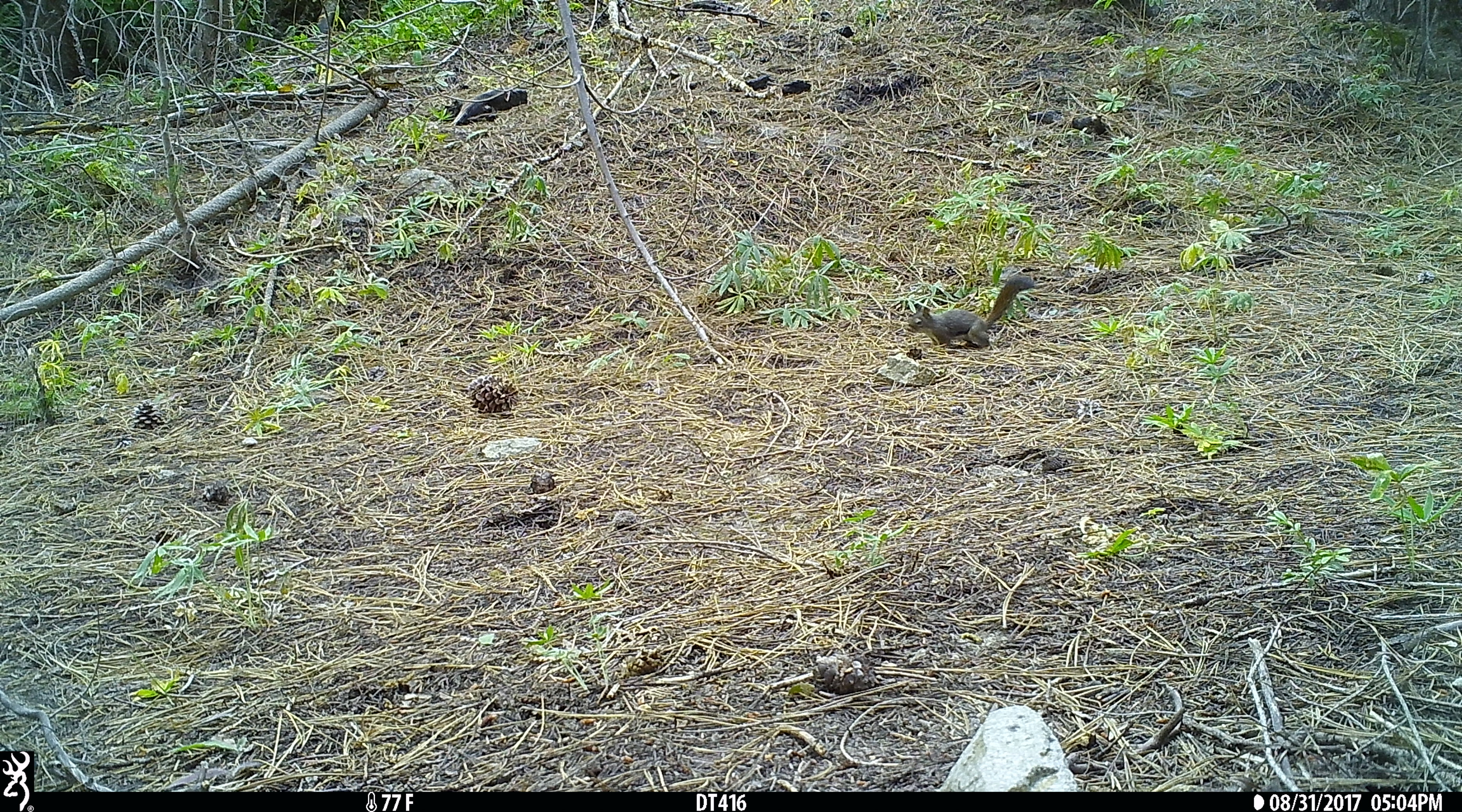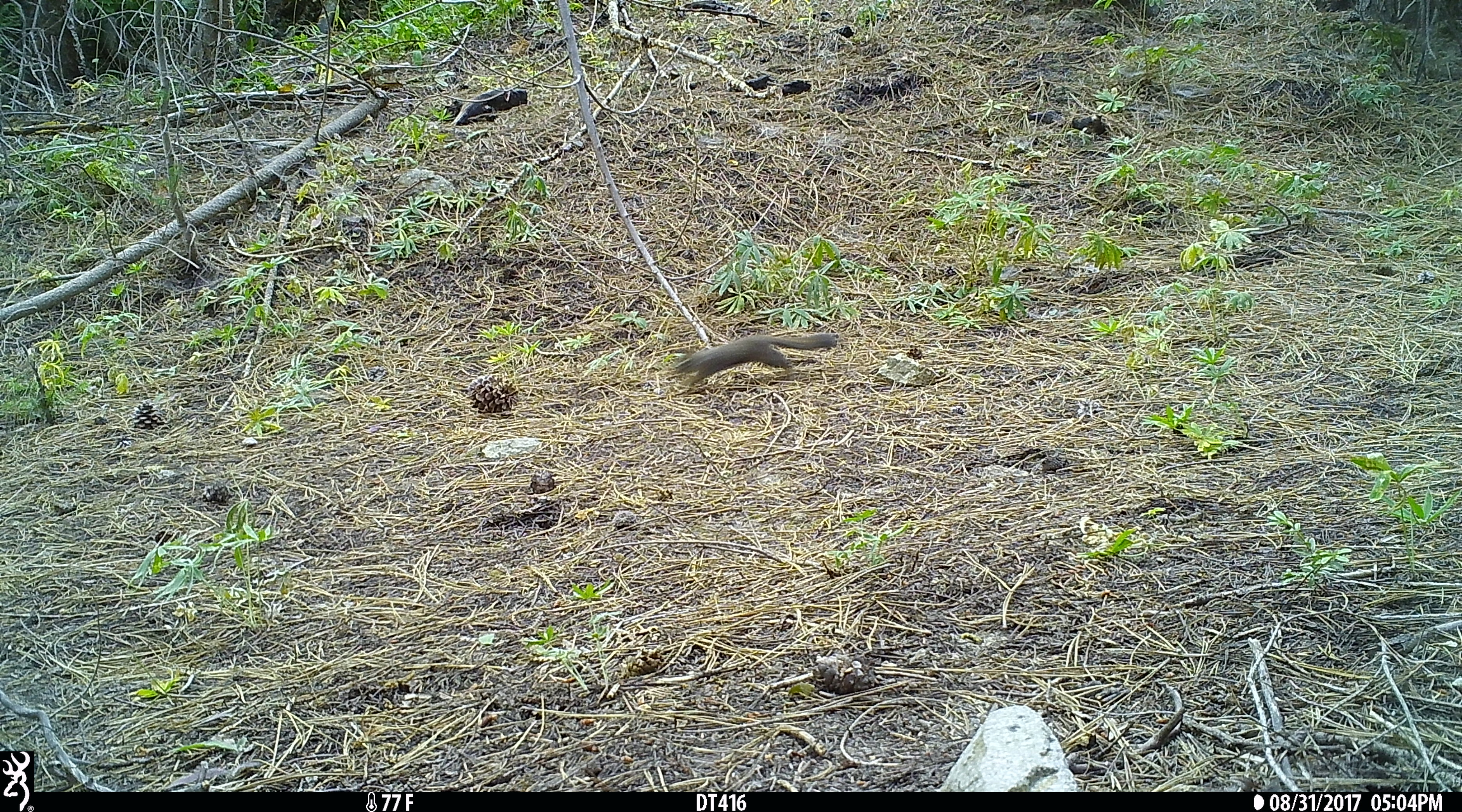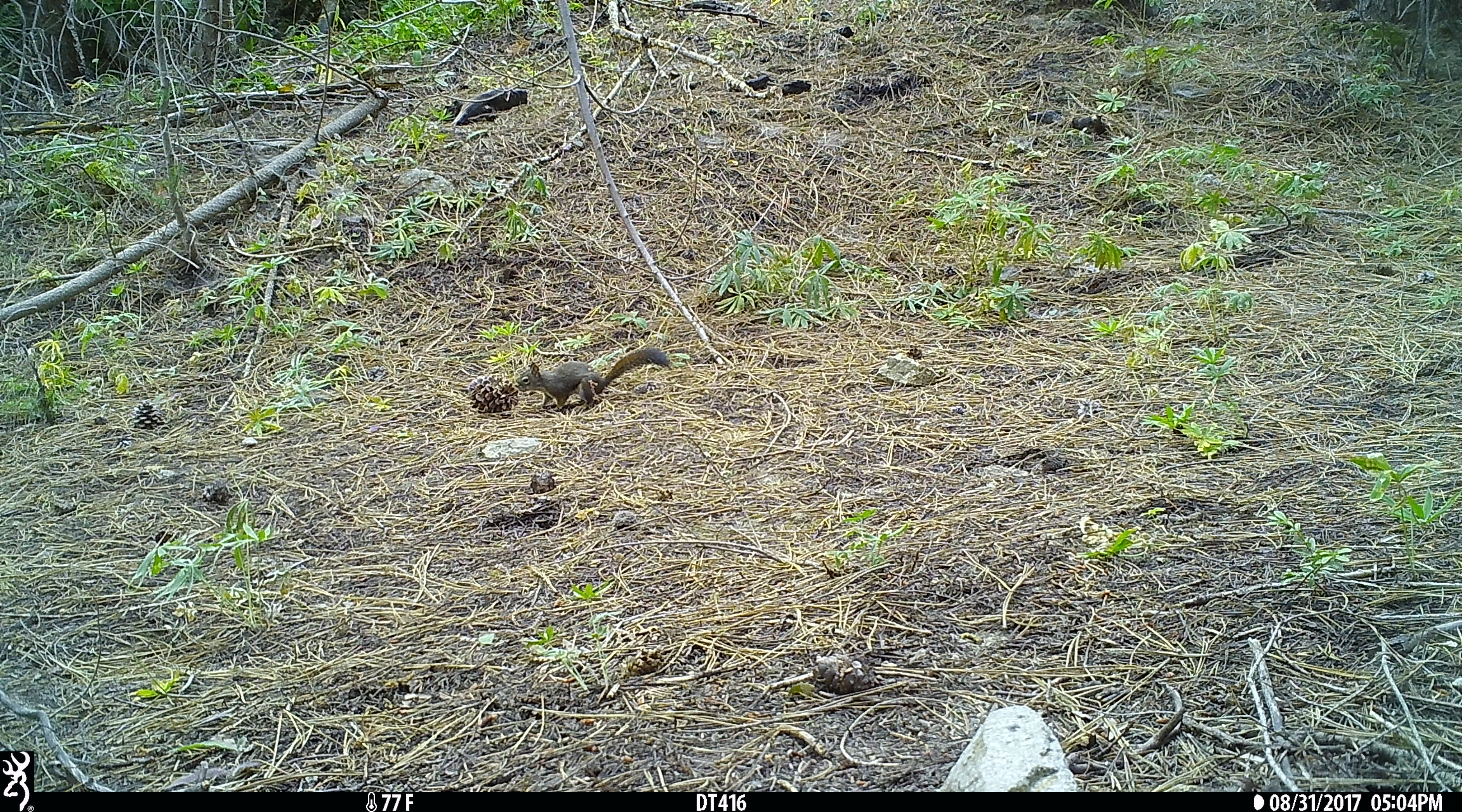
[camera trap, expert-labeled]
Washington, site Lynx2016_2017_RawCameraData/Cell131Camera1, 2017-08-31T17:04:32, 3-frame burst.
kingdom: Animalia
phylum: Chordata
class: Mammalia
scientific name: Mammalia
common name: small mammal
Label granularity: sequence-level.